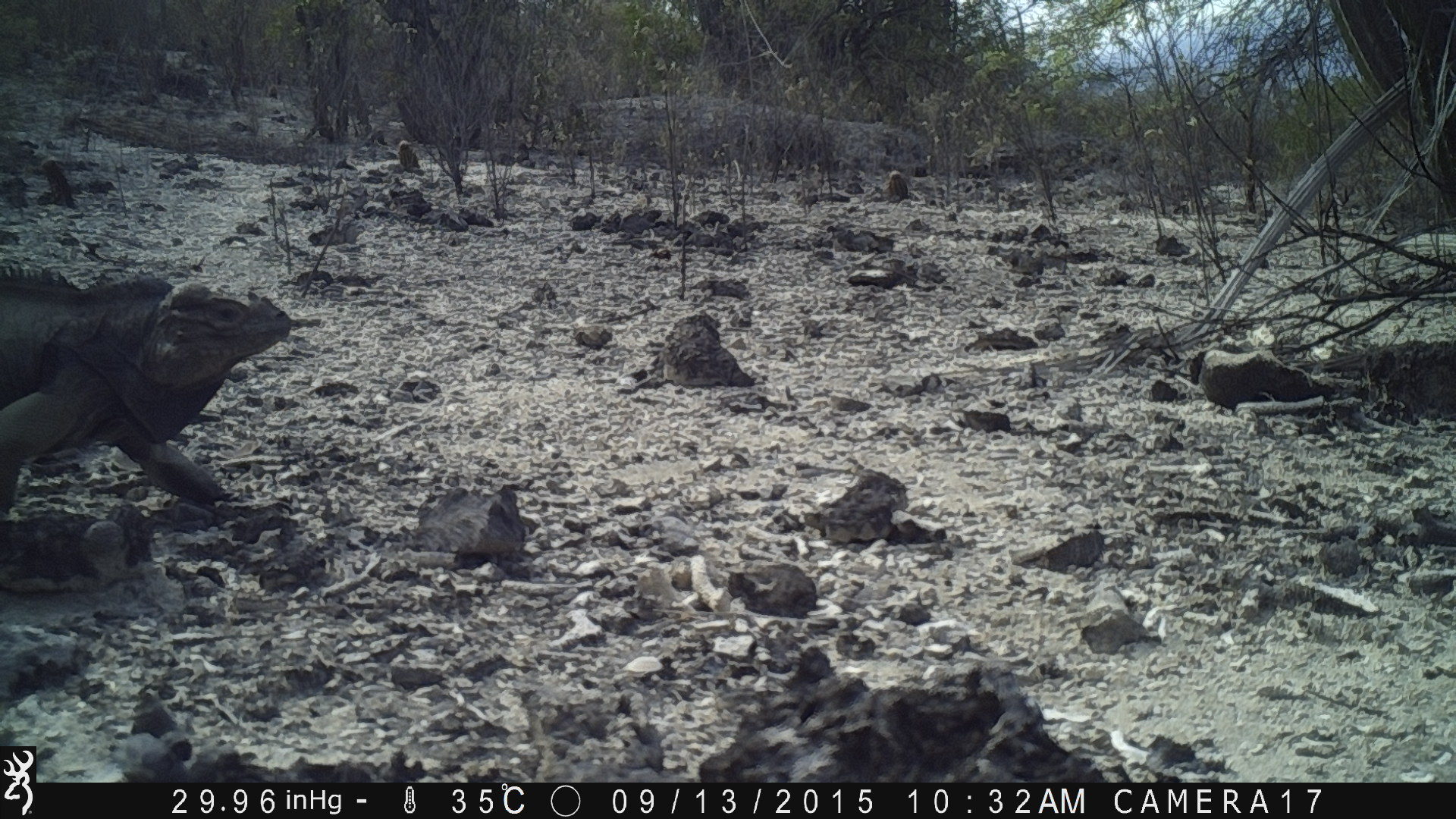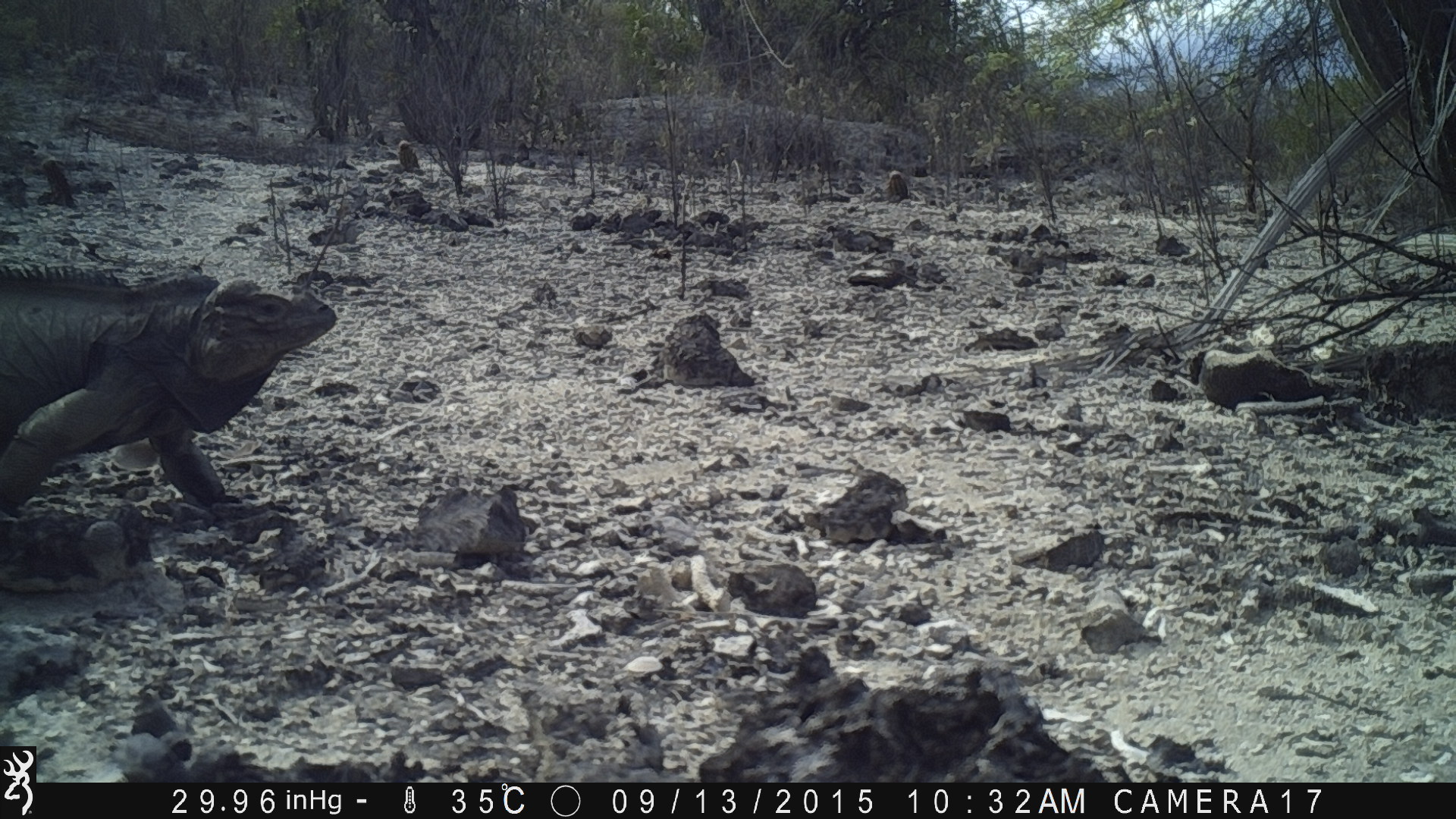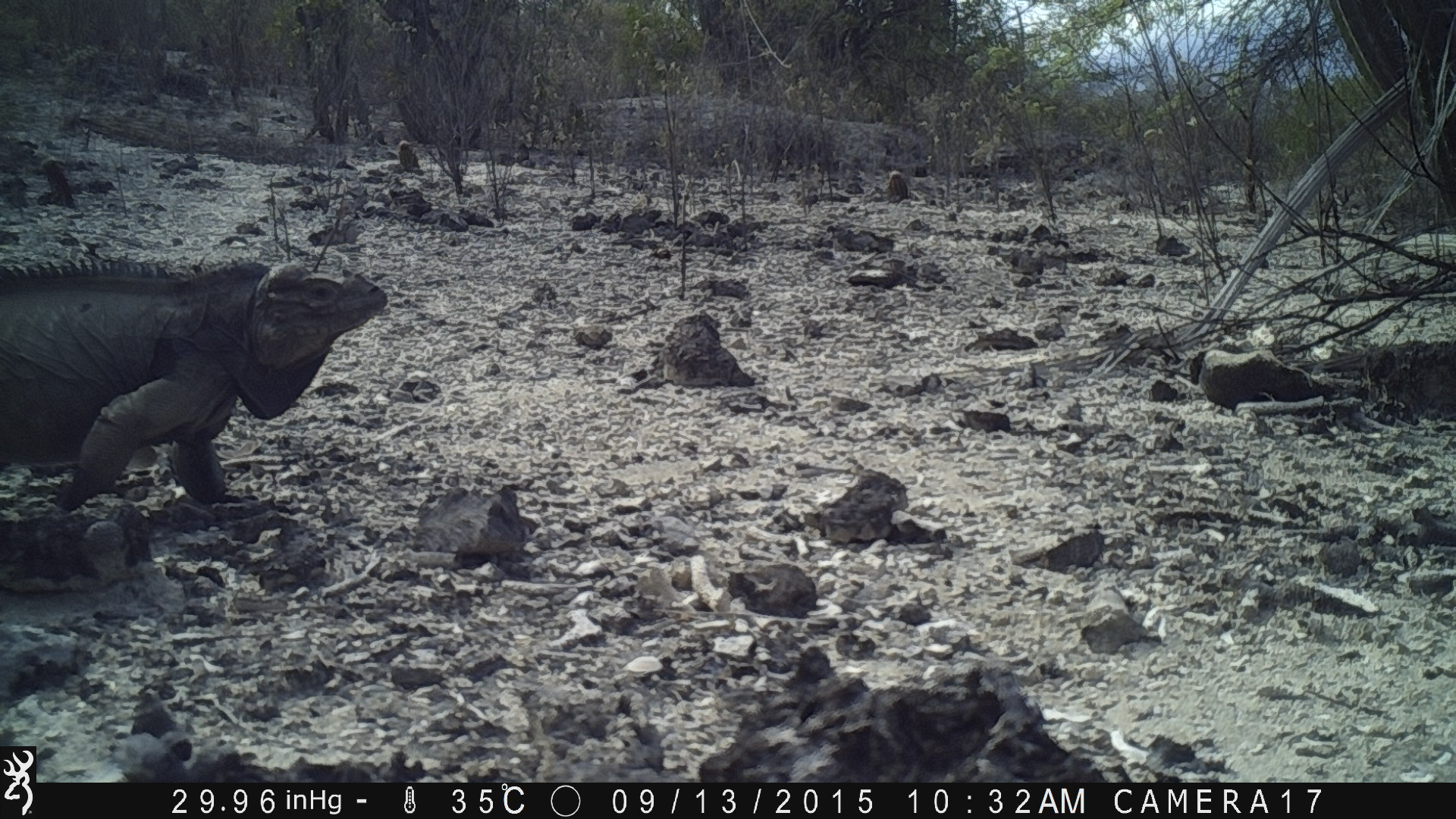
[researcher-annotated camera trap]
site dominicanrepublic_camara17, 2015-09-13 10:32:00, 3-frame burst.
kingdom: Animalia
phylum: Chordata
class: Reptilia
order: Squamata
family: Iguanidae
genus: Iguana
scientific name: Iguana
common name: typical iguanas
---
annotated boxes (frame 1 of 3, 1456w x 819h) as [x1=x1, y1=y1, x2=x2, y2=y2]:
iguana: [x1=1, y1=269, x2=299, y2=530]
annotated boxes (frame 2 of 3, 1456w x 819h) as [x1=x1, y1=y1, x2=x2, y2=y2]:
iguana: [x1=0, y1=259, x2=341, y2=525]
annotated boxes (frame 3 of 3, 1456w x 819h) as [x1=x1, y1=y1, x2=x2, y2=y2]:
iguana: [x1=1, y1=253, x2=390, y2=516]